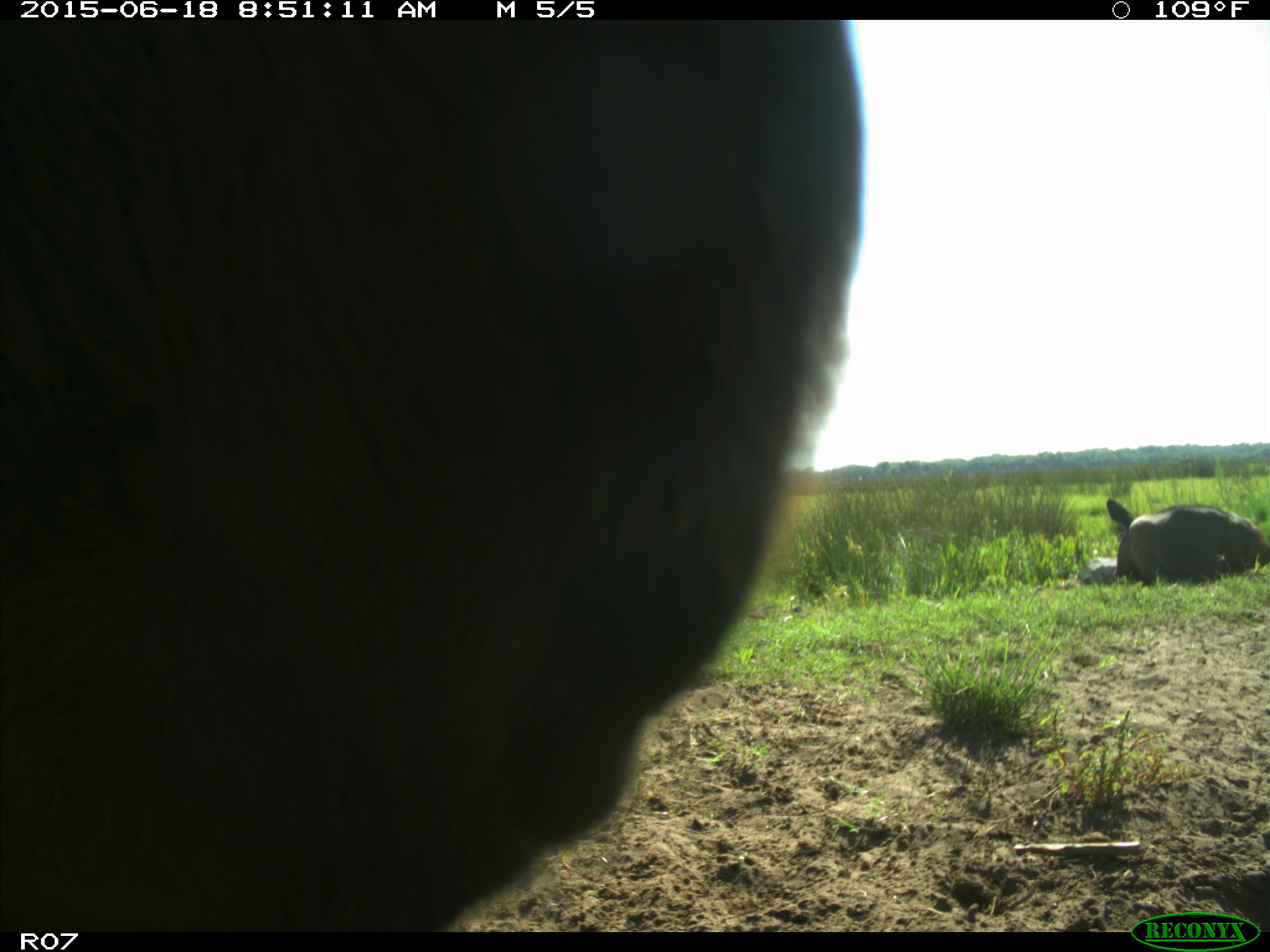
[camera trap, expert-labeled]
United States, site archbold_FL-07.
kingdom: Animalia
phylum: Chordata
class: Mammalia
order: Artiodactyla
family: Bovidae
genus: Bos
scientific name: Bos taurus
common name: domestic cow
Bos taurus (domestic cow).